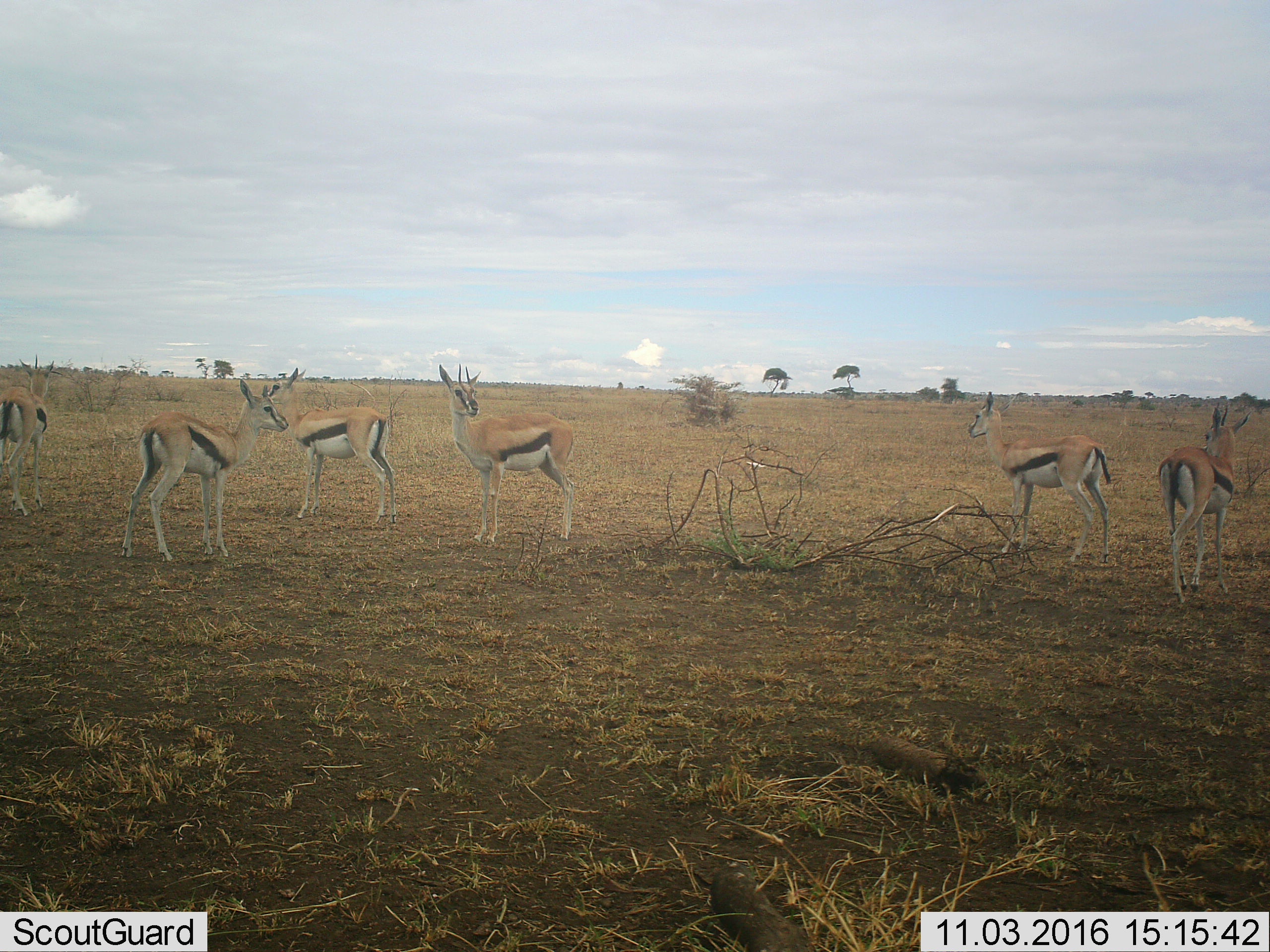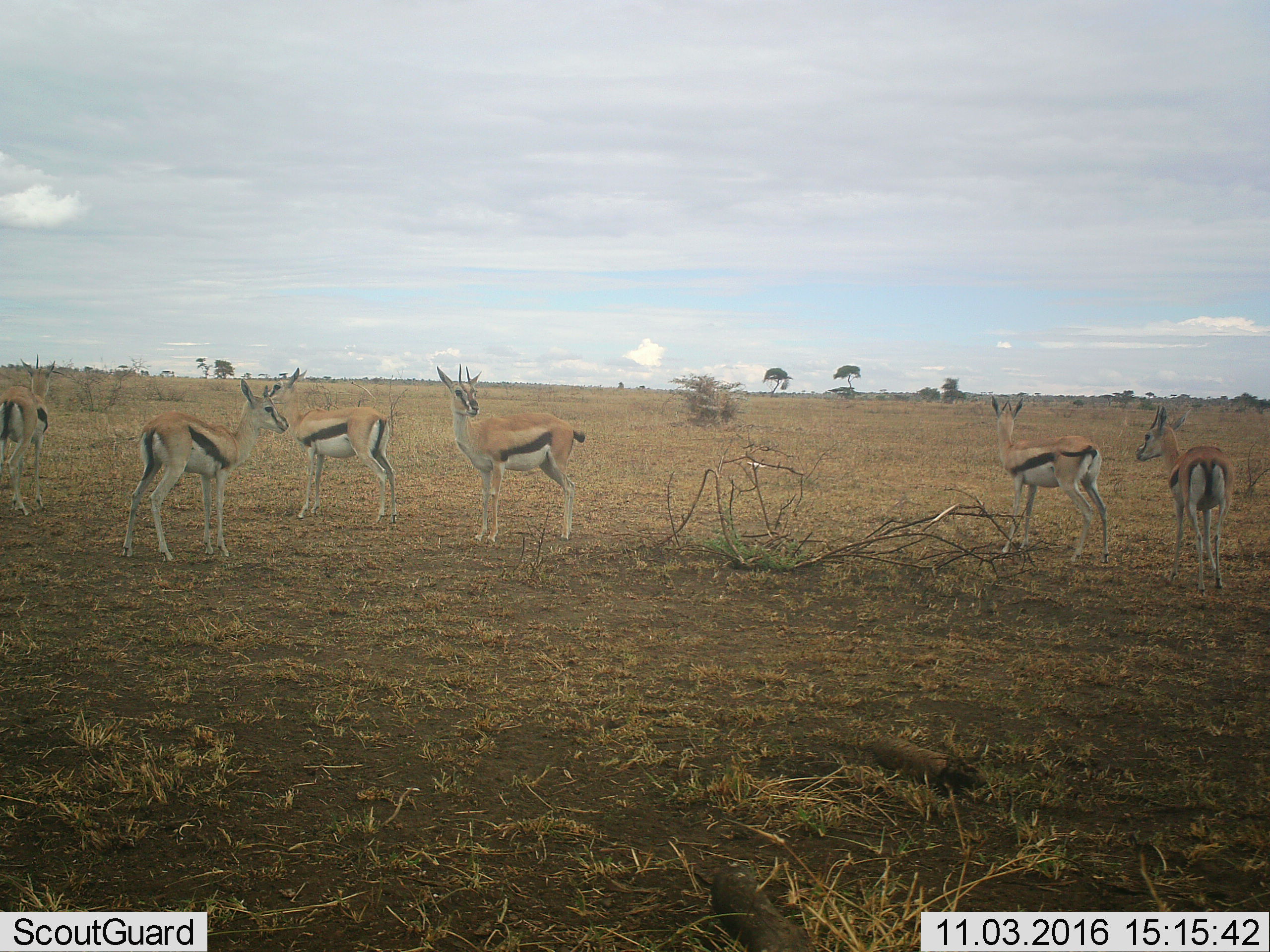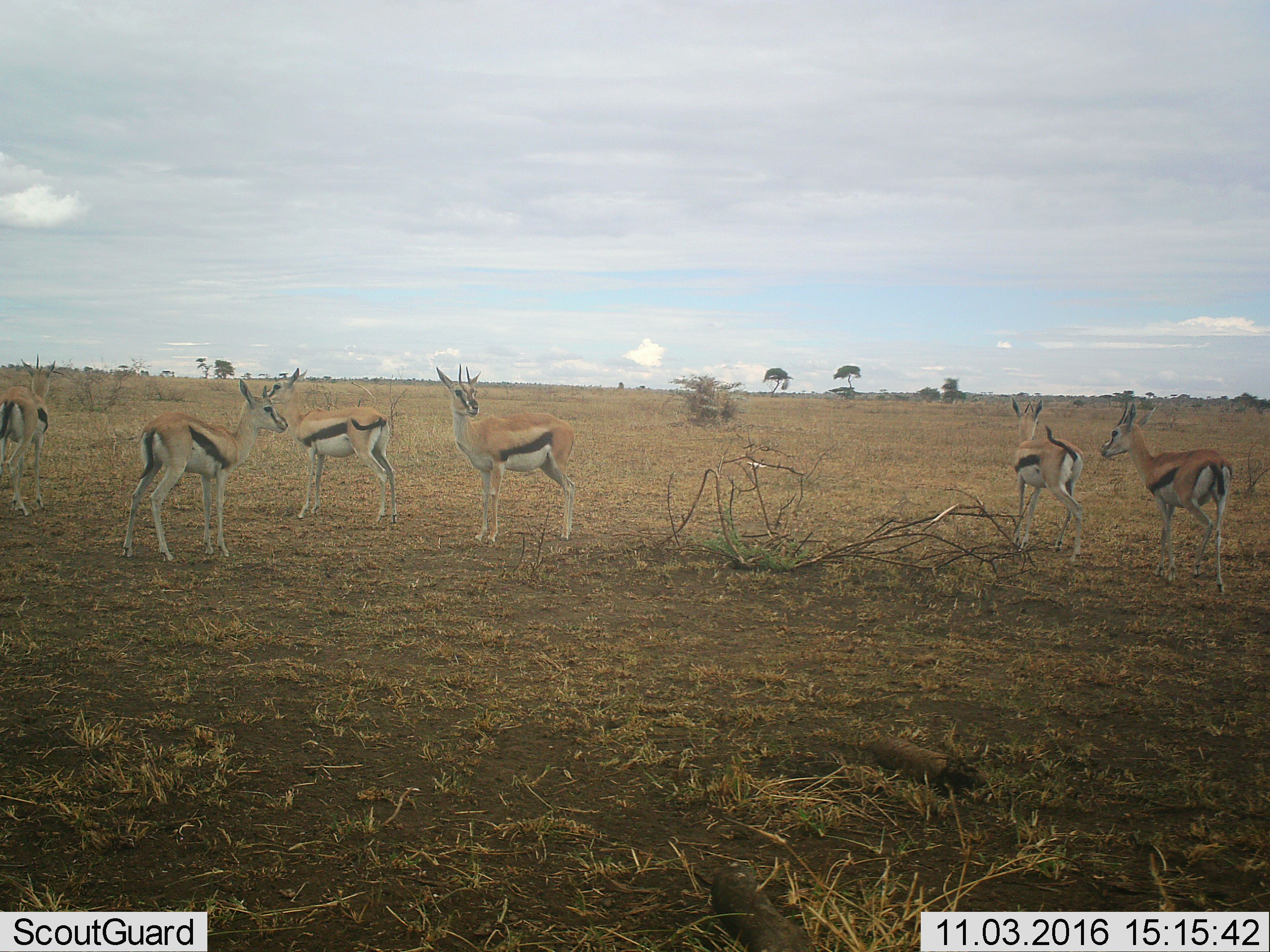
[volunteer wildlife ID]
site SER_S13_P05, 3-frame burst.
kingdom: Animalia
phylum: Chordata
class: Mammalia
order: Artiodactyla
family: Bovidae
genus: Eudorcas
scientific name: Eudorcas thomsonii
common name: thomson's gazelle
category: gazellethomsons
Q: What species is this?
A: Gazellethomsons (thomson's gazelle) (Eudorcas thomsonii).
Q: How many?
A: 6.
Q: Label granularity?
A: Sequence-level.